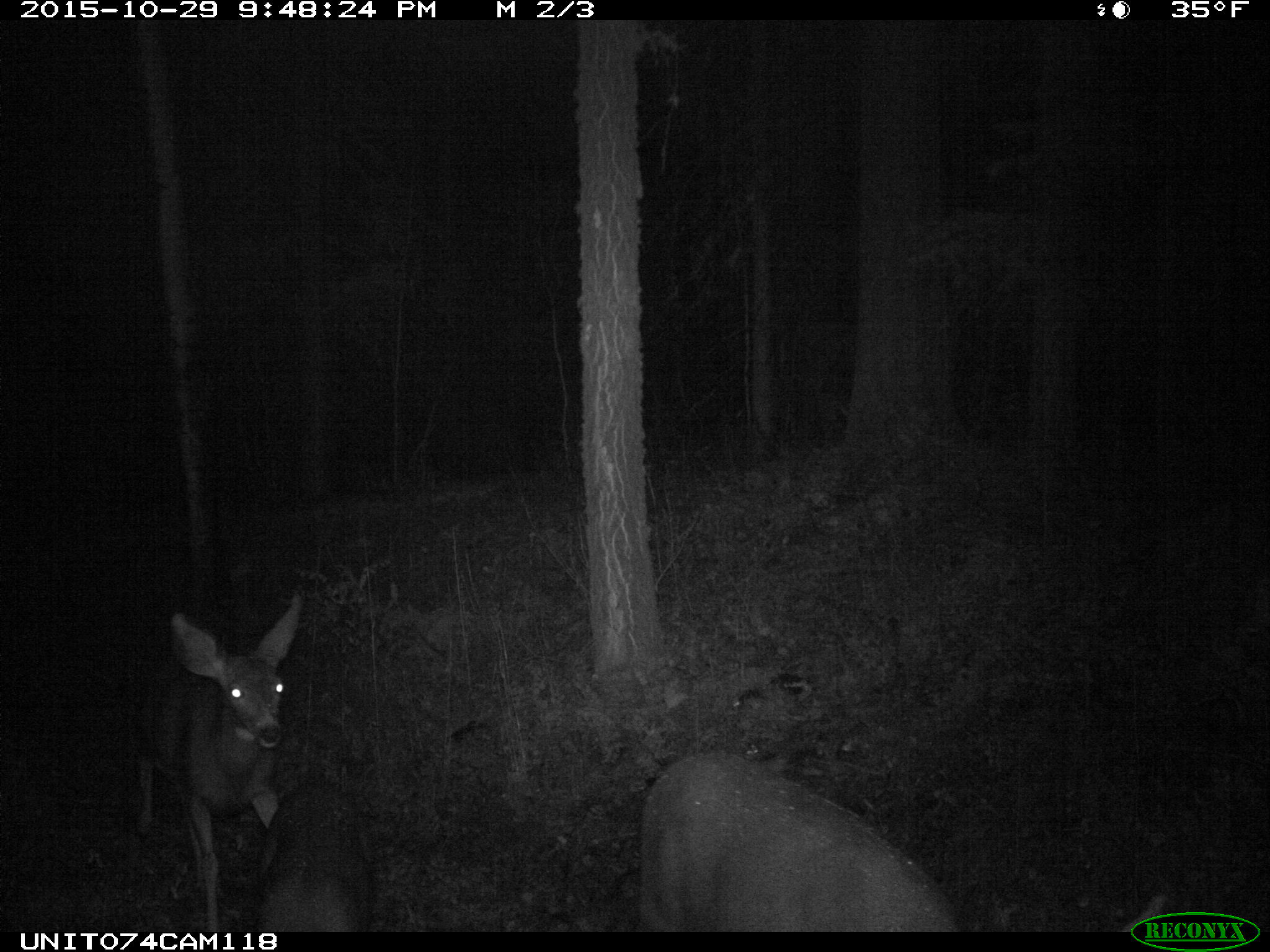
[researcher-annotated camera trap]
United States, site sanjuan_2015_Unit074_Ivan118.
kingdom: Animalia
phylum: Chordata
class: Mammalia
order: Artiodactyla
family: Cervidae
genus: Odocoileus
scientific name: Odocoileus hemionus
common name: mule deer